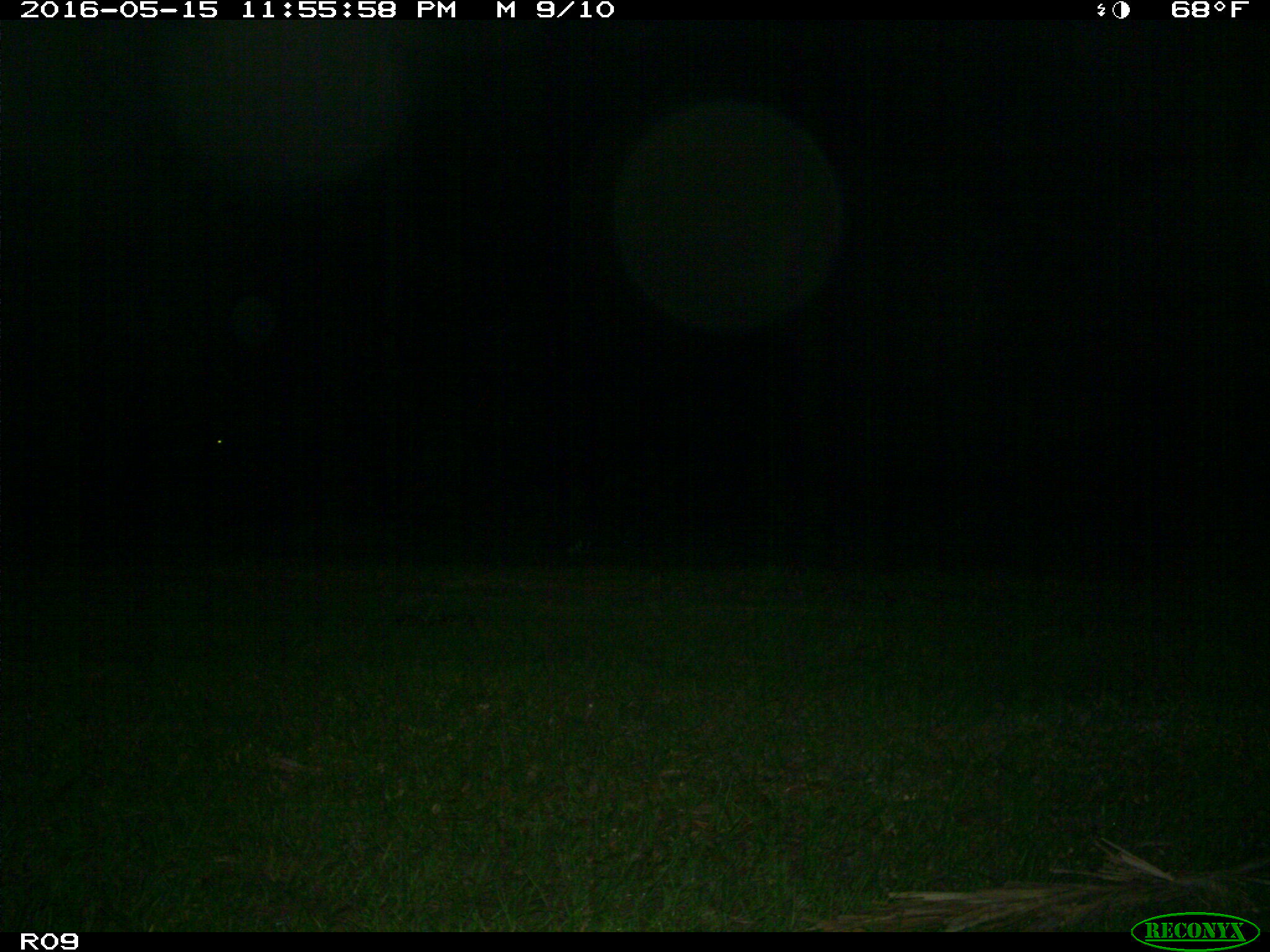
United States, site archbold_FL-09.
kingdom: Animalia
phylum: Chordata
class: Mammalia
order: Artiodactyla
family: Bovidae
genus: Bos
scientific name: Bos taurus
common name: domestic cow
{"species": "Bos taurus (domestic cow)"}